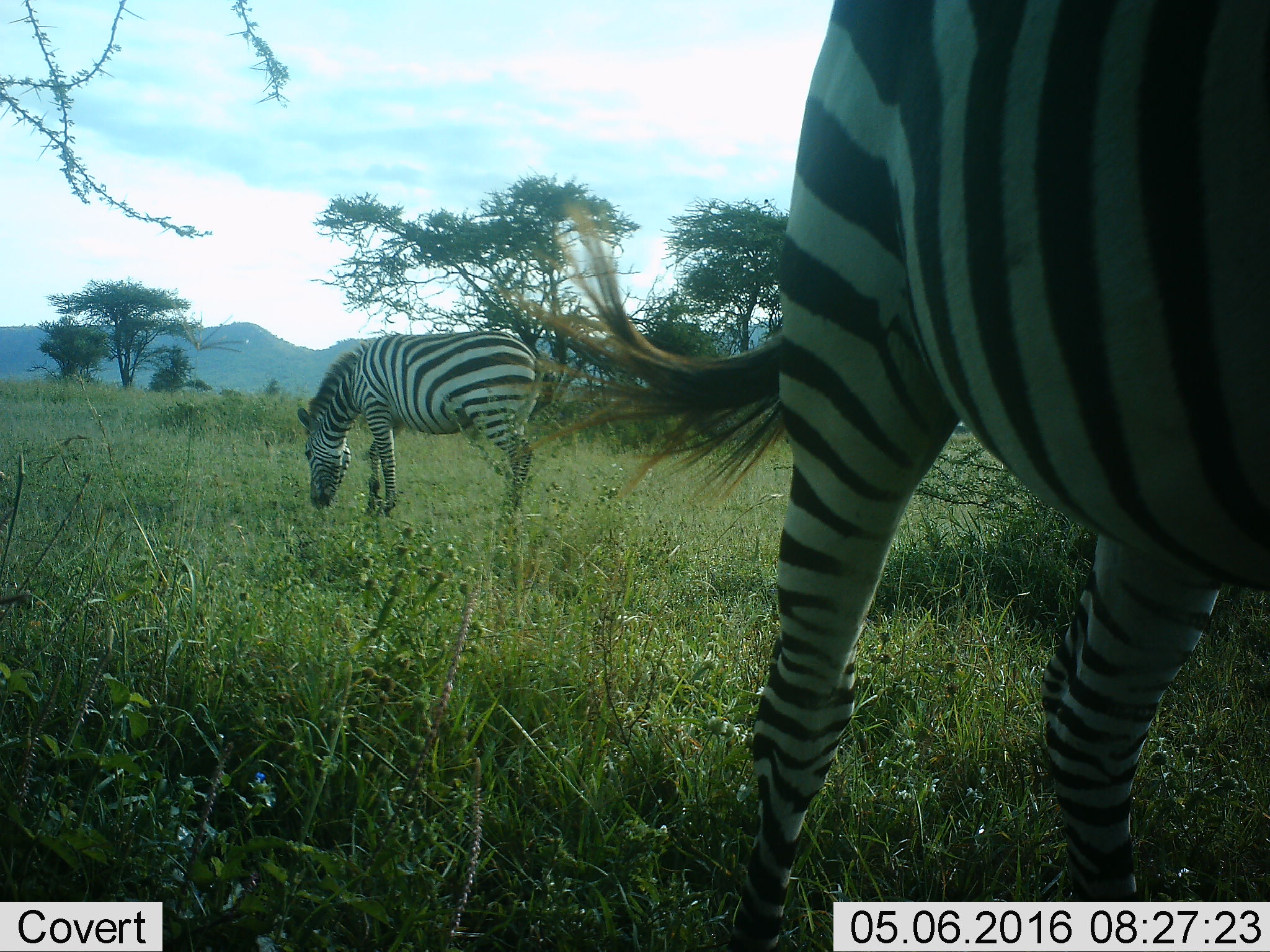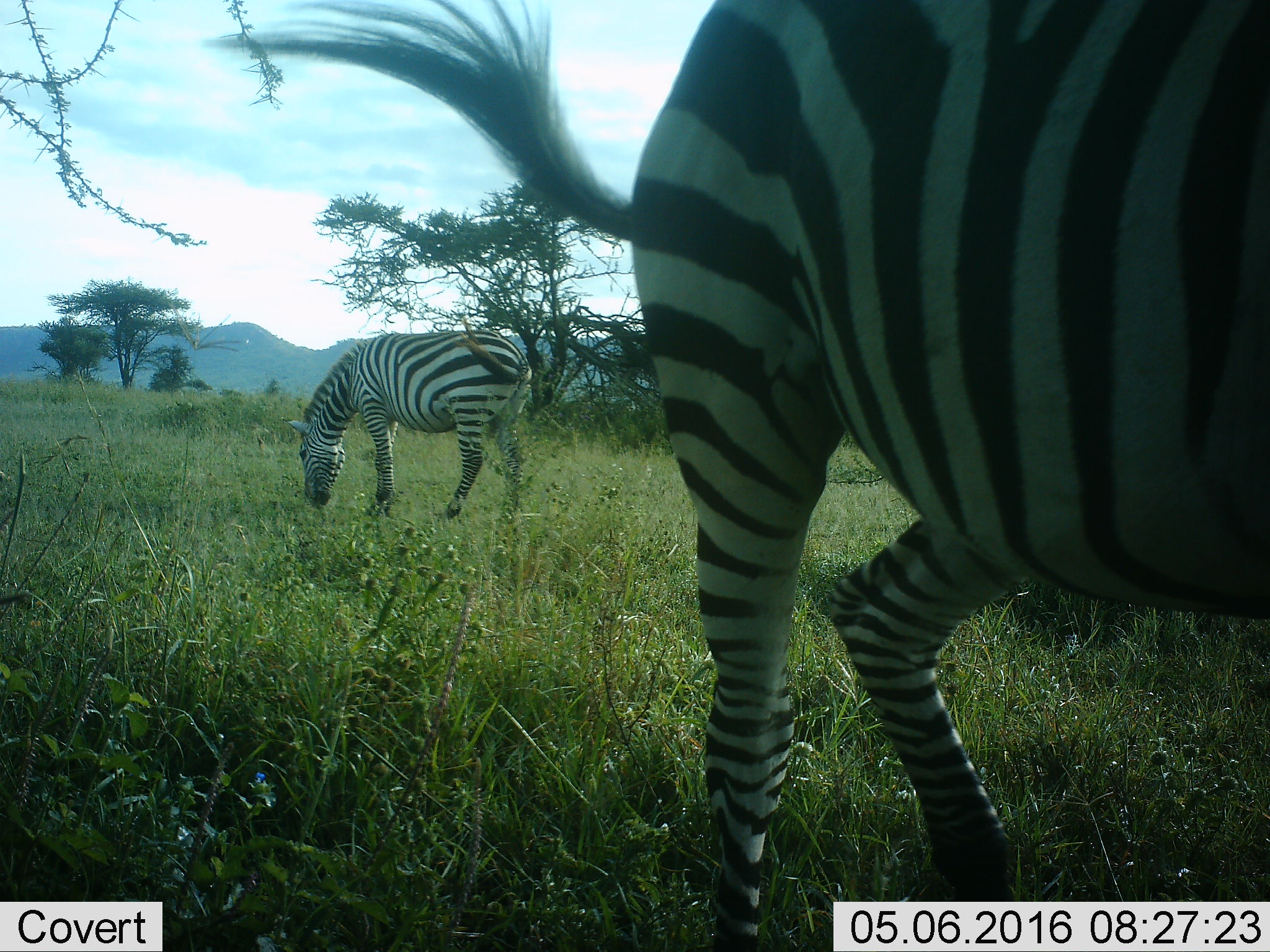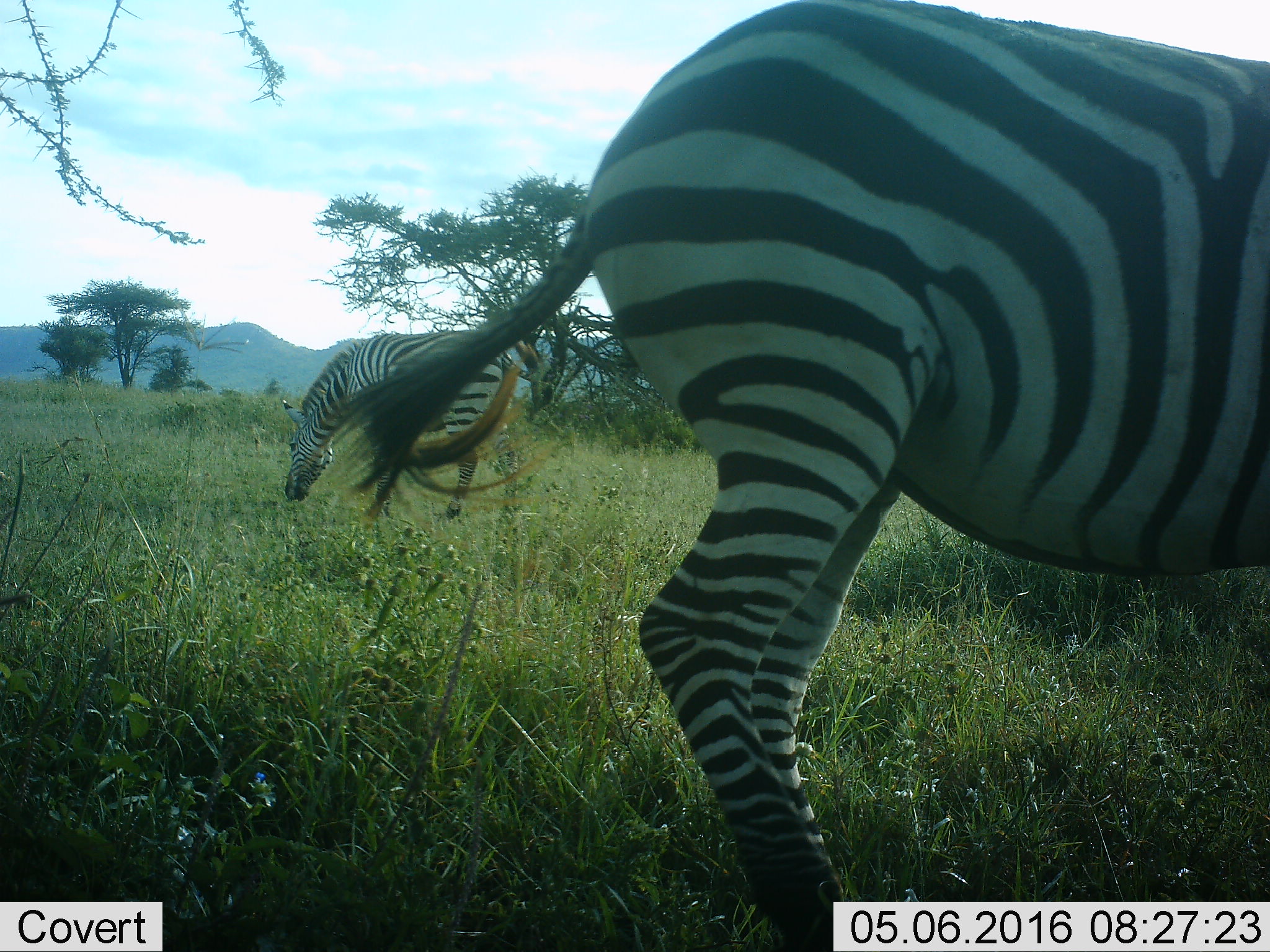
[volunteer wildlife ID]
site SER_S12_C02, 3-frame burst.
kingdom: Animalia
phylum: Chordata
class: Mammalia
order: Perissodactyla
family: Equidae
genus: Equus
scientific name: Equus quagga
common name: plains zebra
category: zebraplains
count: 2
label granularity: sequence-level